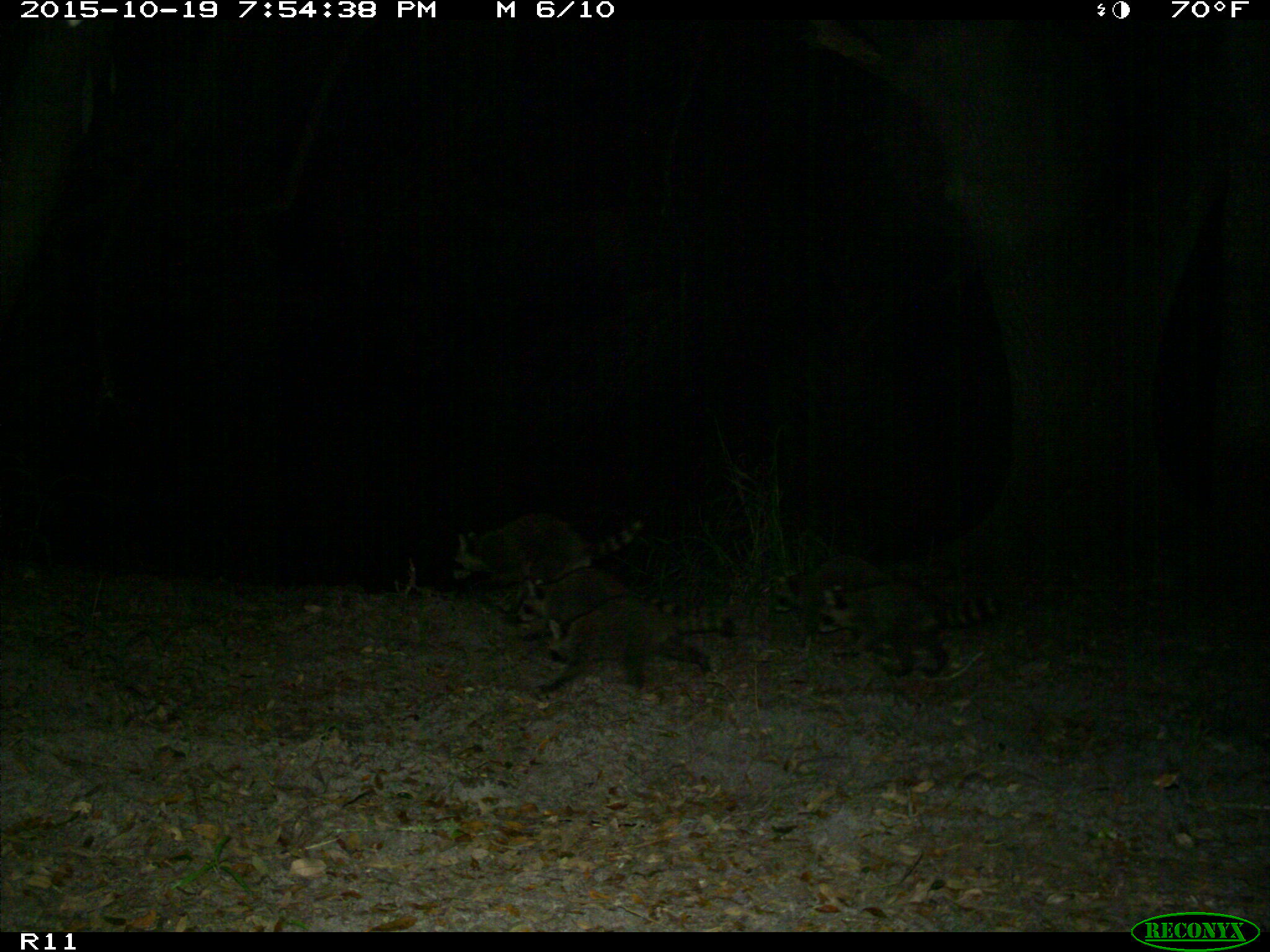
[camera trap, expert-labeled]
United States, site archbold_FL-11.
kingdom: Animalia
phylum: Chordata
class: Mammalia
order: Carnivora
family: Procyonidae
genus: Procyon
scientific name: Procyon lotor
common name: common raccoon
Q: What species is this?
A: Procyon lotor (common raccoon).